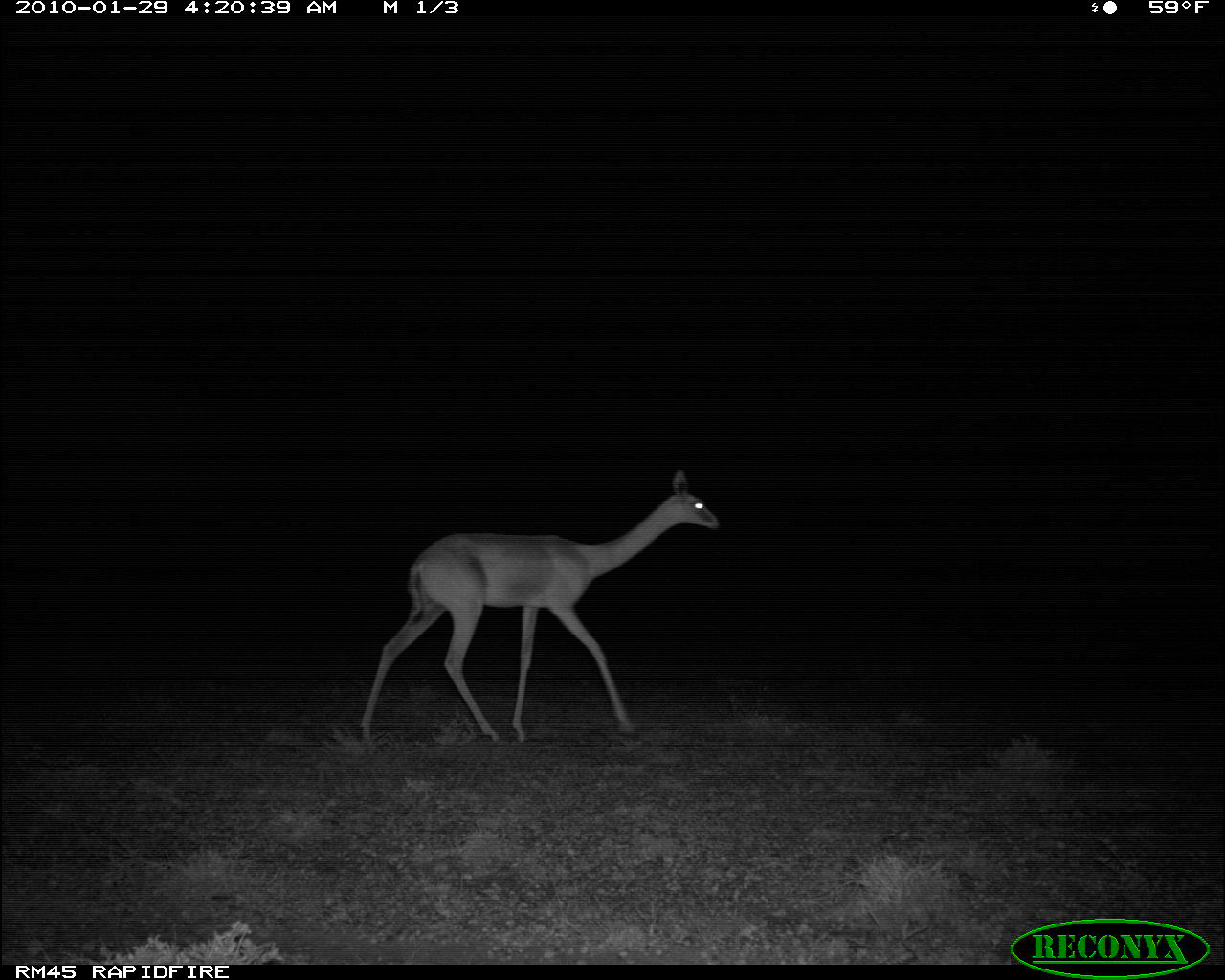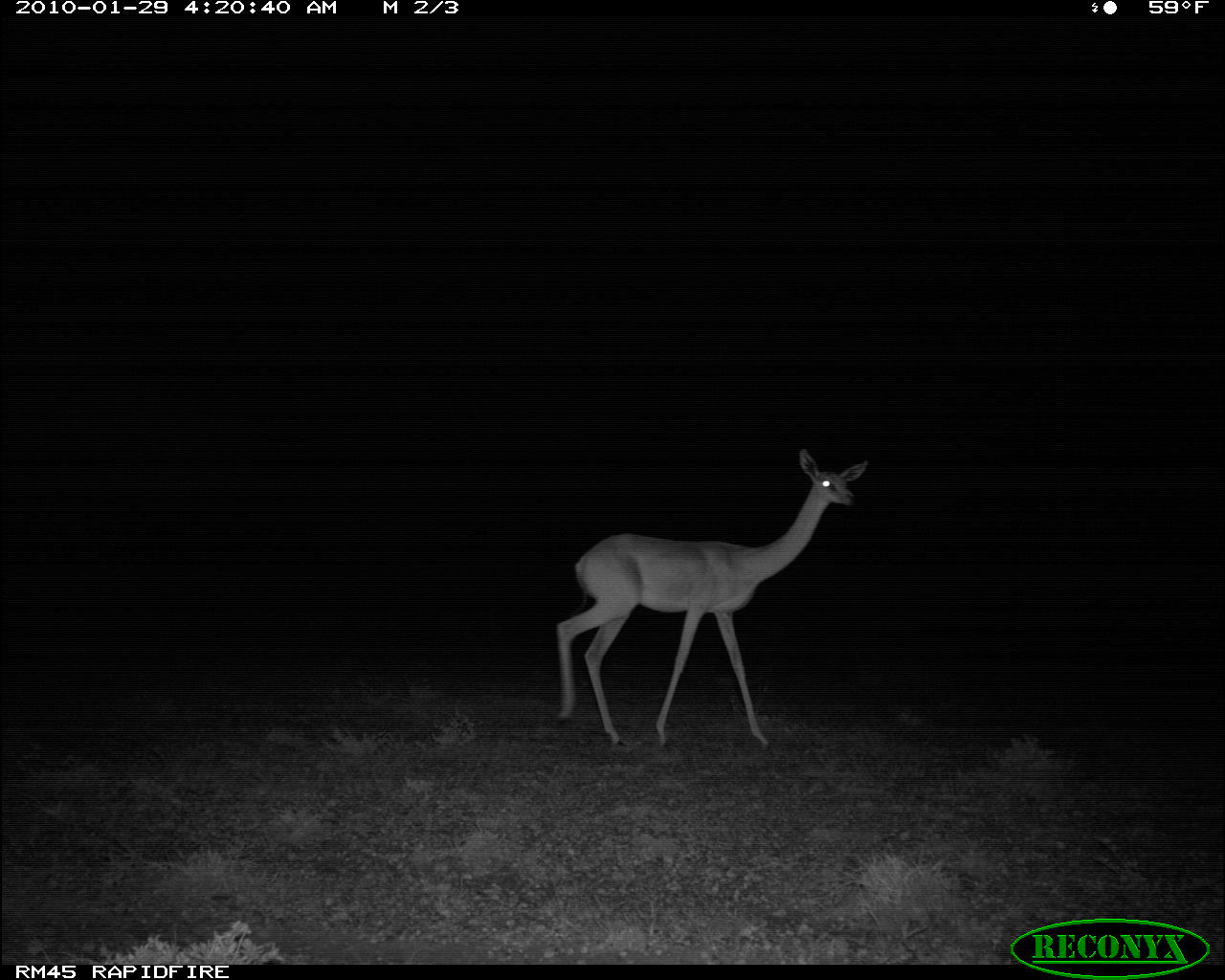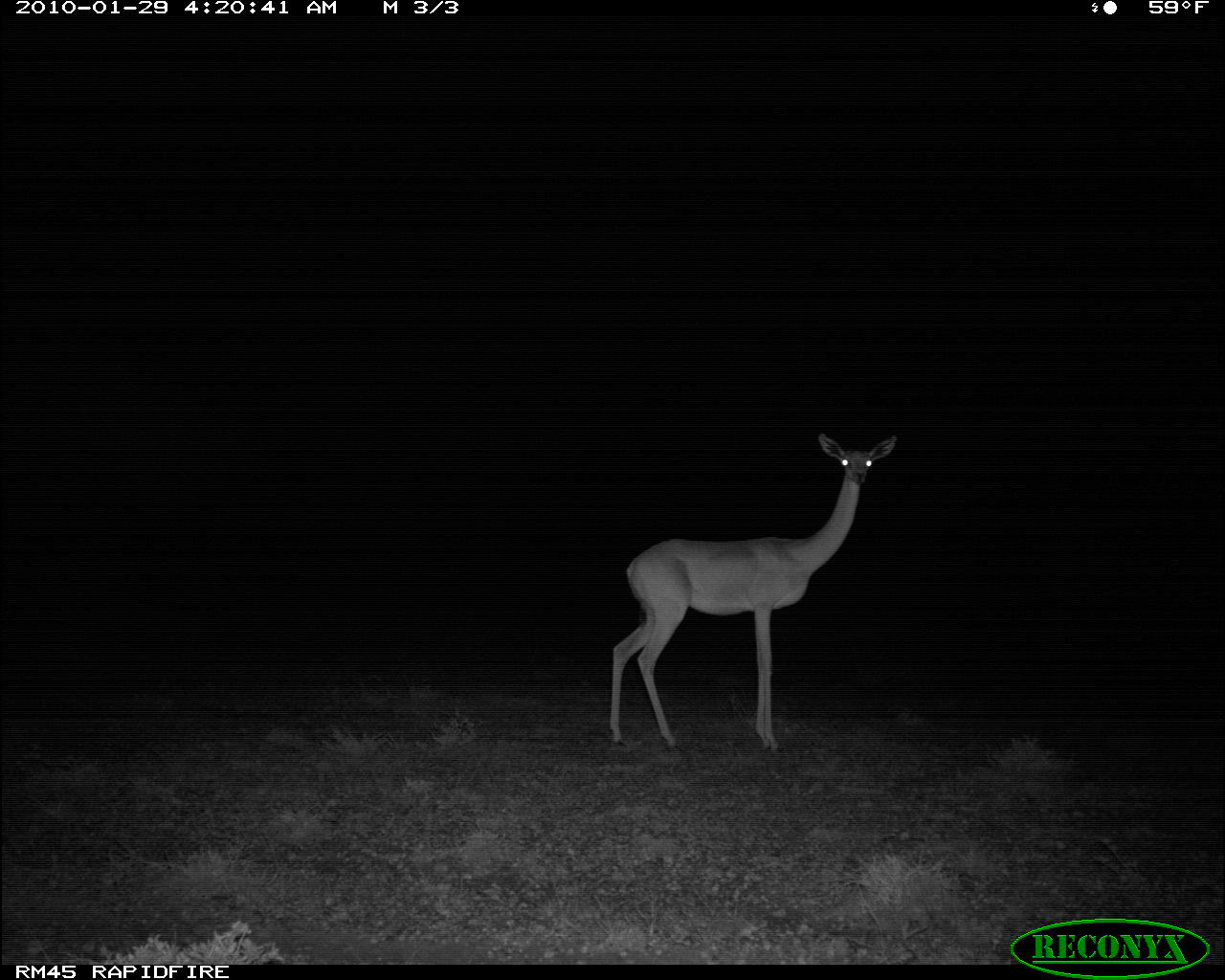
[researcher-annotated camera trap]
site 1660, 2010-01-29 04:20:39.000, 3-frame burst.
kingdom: Animalia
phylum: Chordata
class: Mammalia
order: Artiodactyla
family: Bovidae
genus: Litocranius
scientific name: Litocranius walleri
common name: gerenuk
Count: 1.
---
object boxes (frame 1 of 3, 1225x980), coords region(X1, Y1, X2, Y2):
litocranius walleri: region(359, 469, 719, 743)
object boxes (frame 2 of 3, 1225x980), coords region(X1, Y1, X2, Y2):
litocranius walleri: region(557, 448, 868, 746)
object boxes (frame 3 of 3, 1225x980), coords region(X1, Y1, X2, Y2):
litocranius walleri: region(610, 433, 899, 753)